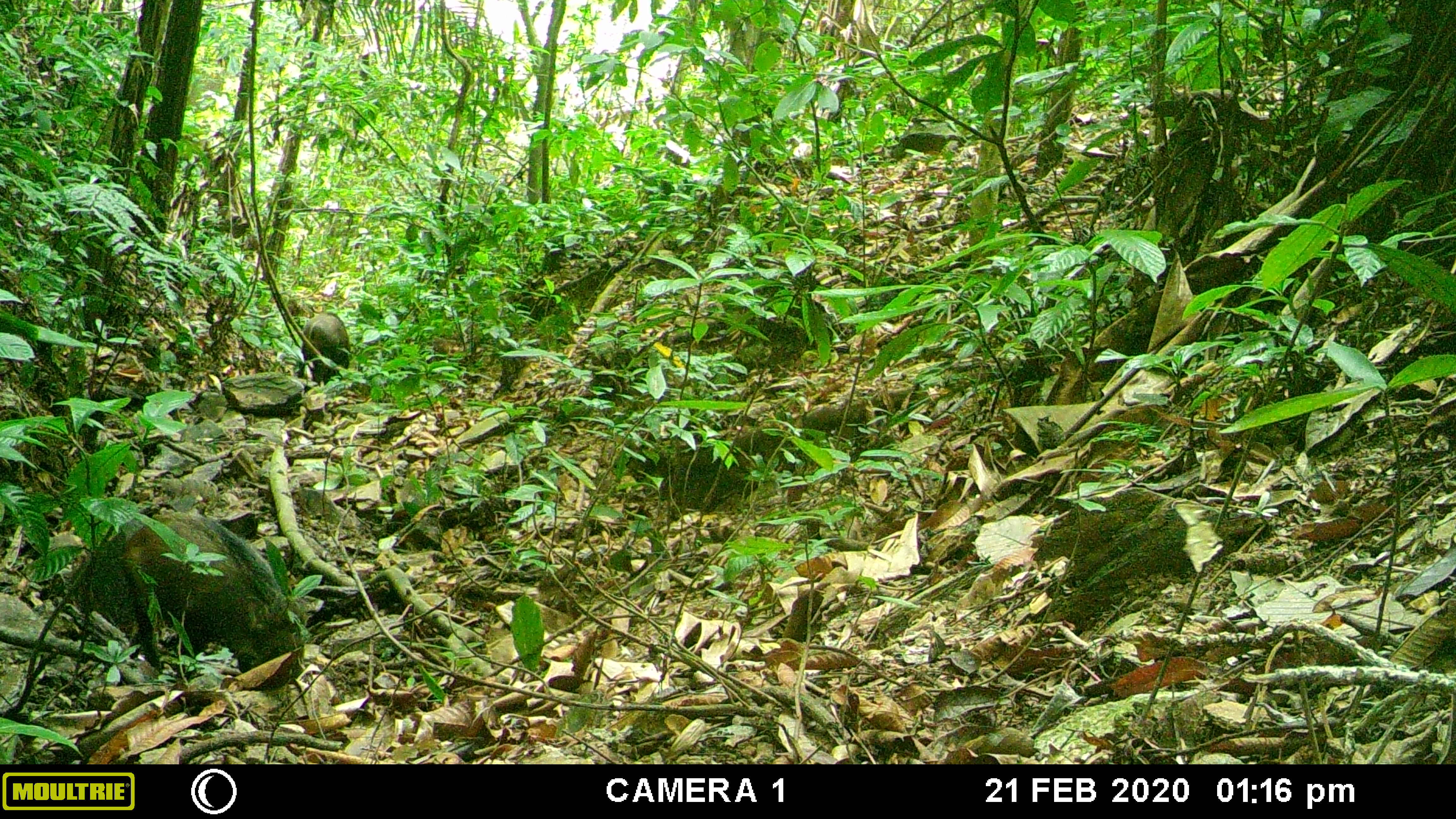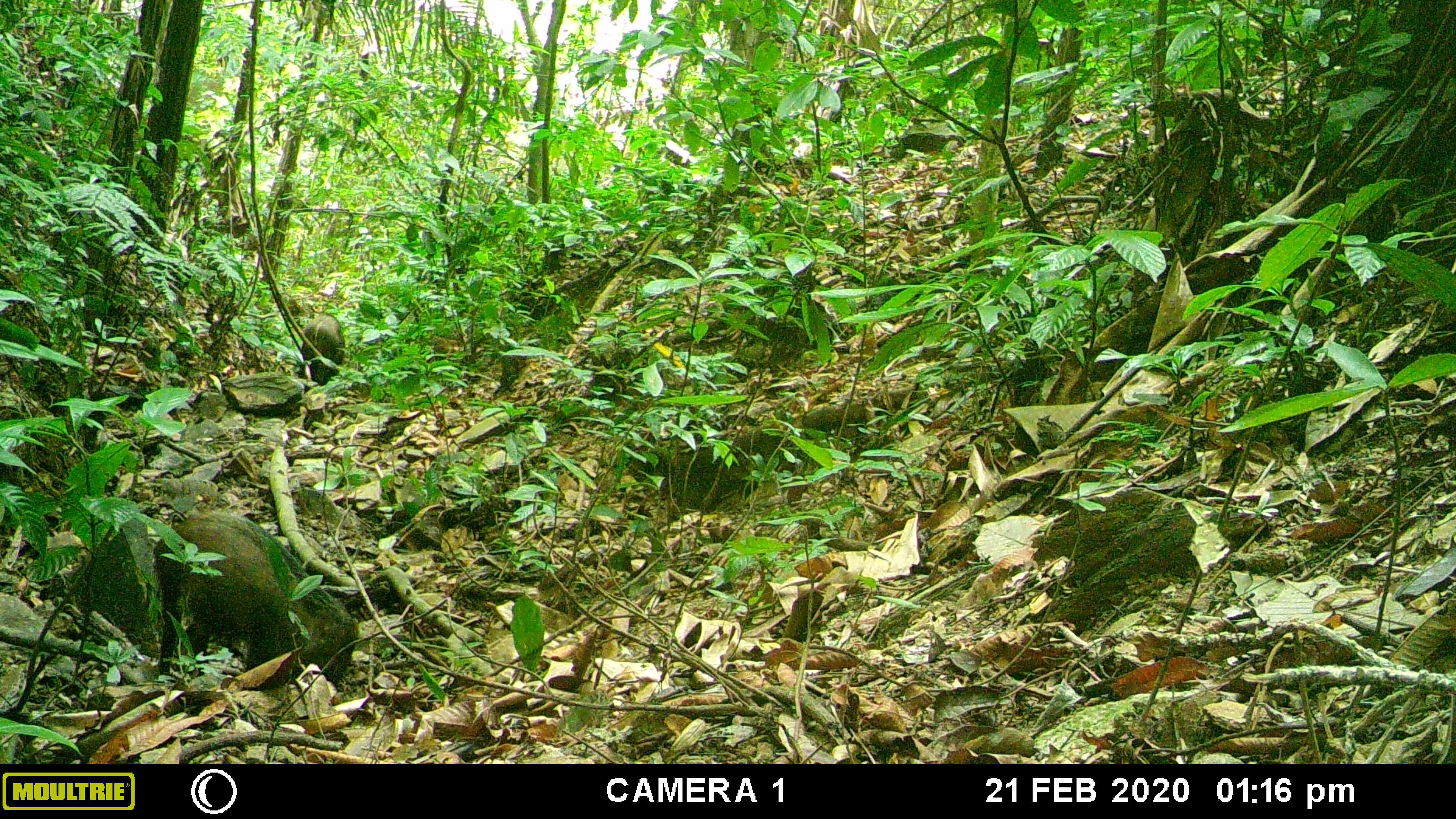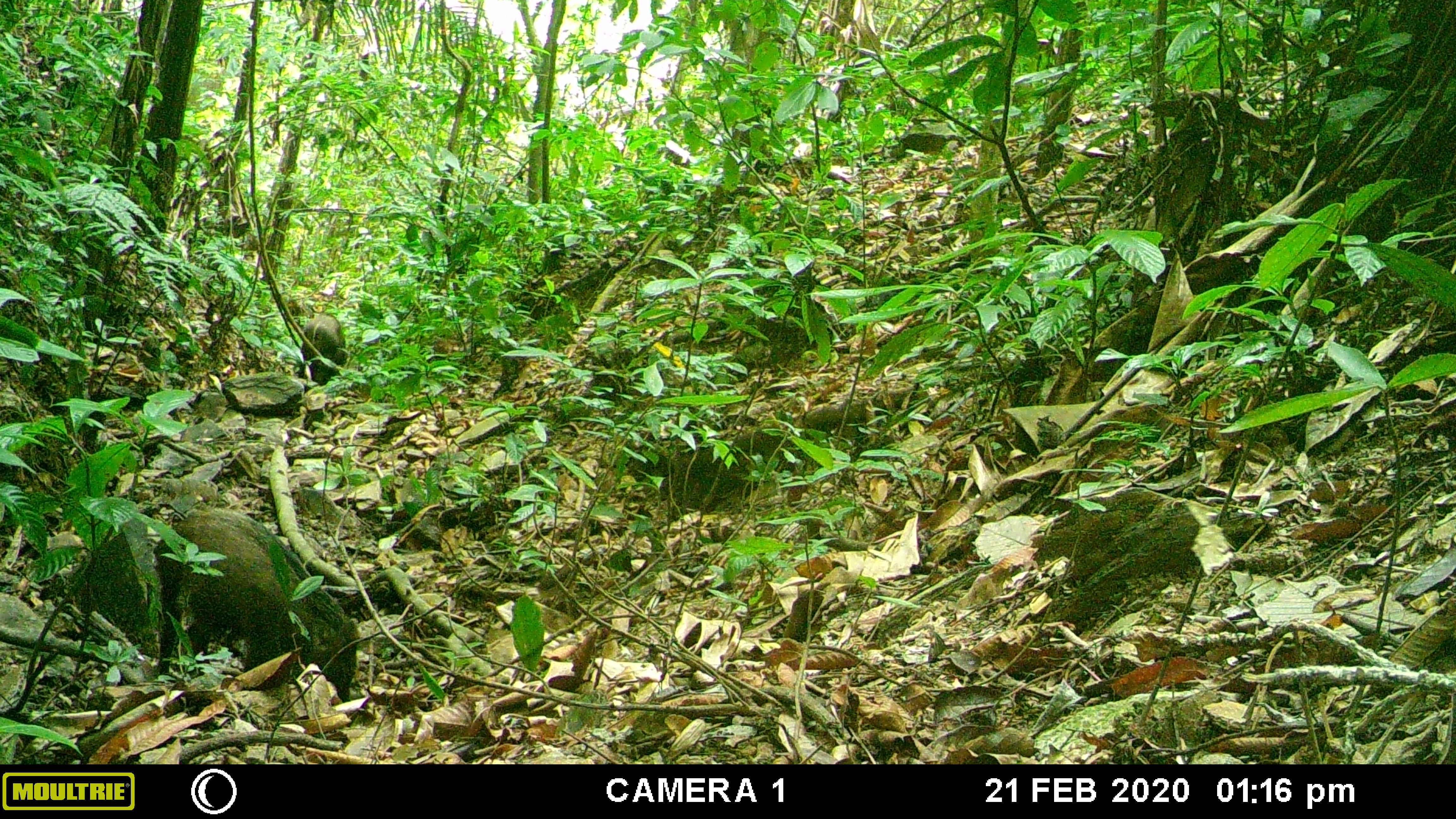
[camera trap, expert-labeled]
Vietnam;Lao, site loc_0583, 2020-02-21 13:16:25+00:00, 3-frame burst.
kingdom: Animalia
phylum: Chordata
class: Mammalia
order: Artiodactyla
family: Suidae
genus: Sus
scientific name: Sus scrofa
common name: eurasian wild pig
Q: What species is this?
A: Eurasian wild pig (Sus scrofa).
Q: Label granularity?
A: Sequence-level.